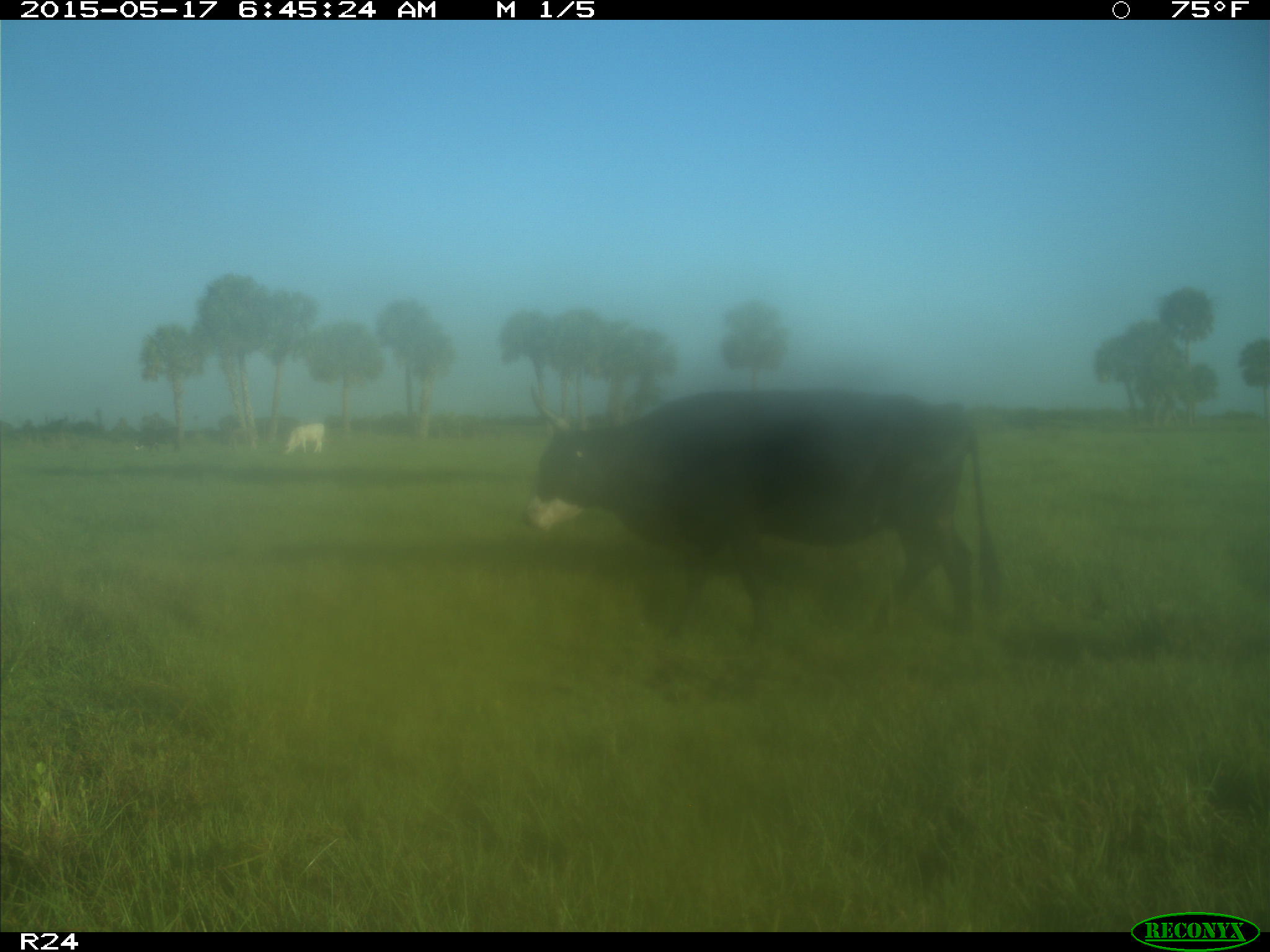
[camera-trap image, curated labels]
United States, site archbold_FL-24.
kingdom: Animalia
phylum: Chordata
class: Mammalia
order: Artiodactyla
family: Bovidae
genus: Bos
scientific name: Bos taurus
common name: domestic cow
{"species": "Bos taurus (domestic cow)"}